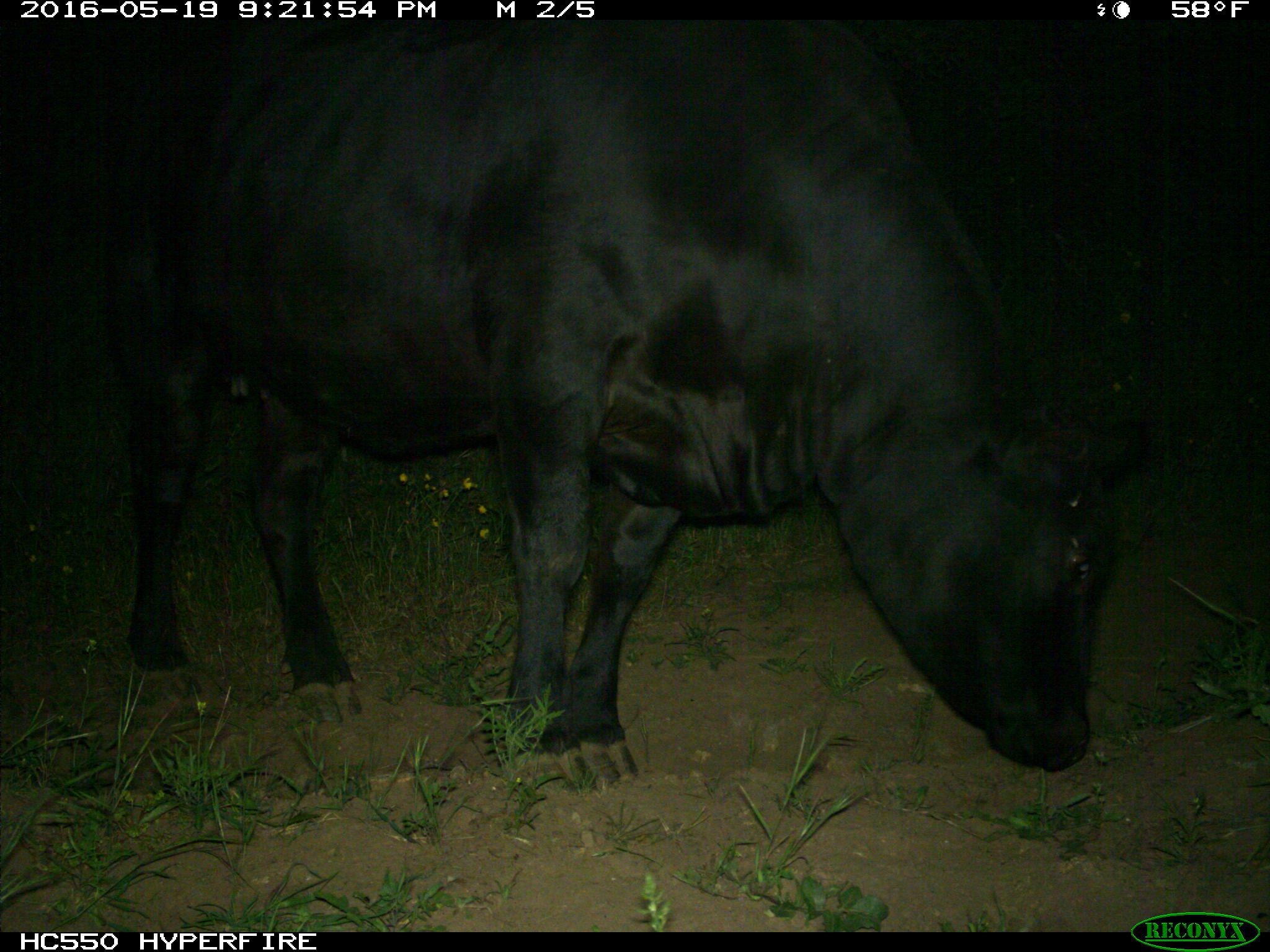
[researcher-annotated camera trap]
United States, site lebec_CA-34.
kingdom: Animalia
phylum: Chordata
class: Mammalia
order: Artiodactyla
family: Bovidae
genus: Bos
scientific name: Bos taurus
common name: domestic cow